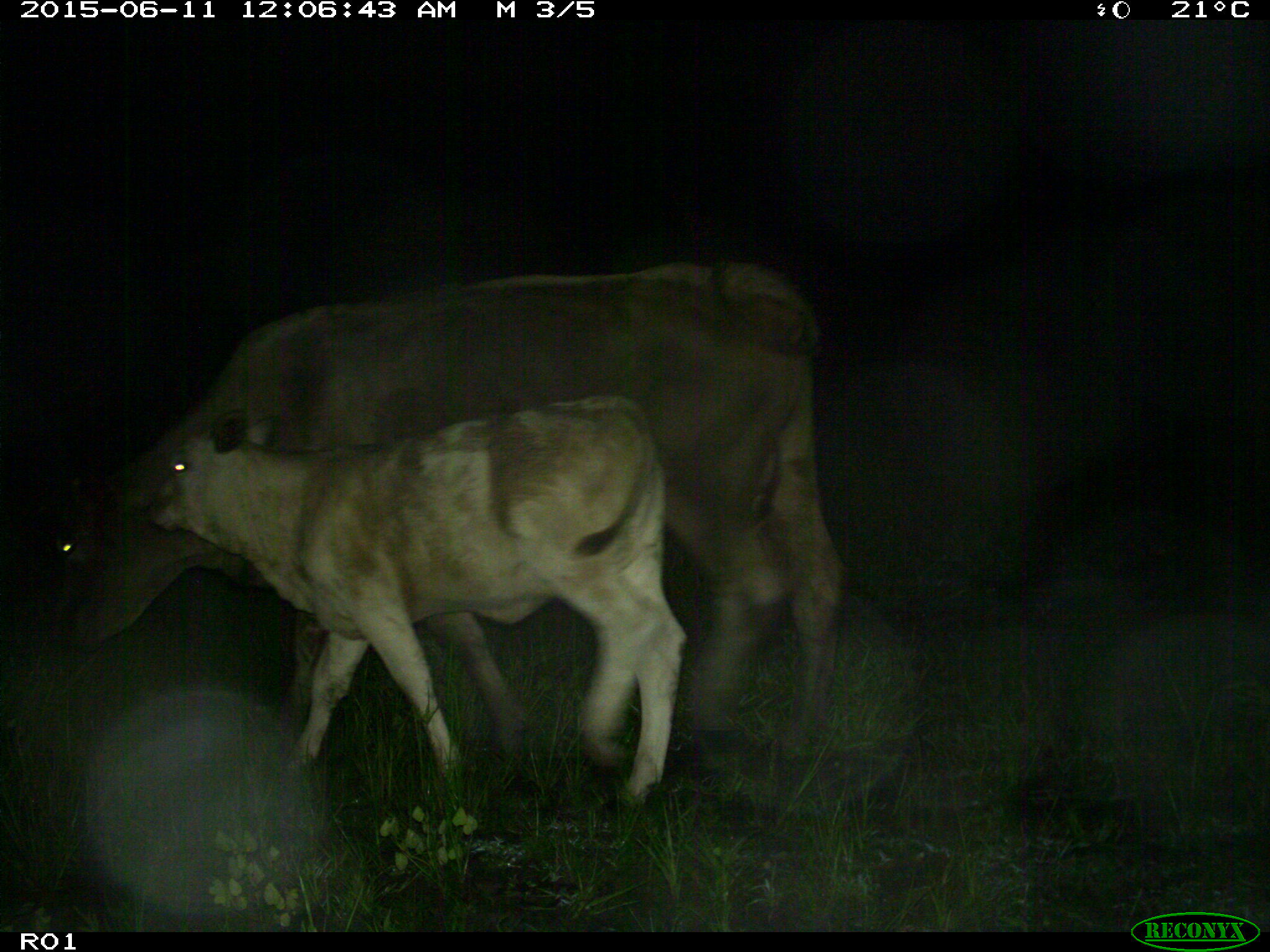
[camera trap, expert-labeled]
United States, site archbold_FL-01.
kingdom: Animalia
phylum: Chordata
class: Mammalia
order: Artiodactyla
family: Bovidae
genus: Bos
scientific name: Bos taurus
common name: domestic cow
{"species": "Bos taurus (domestic cow)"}